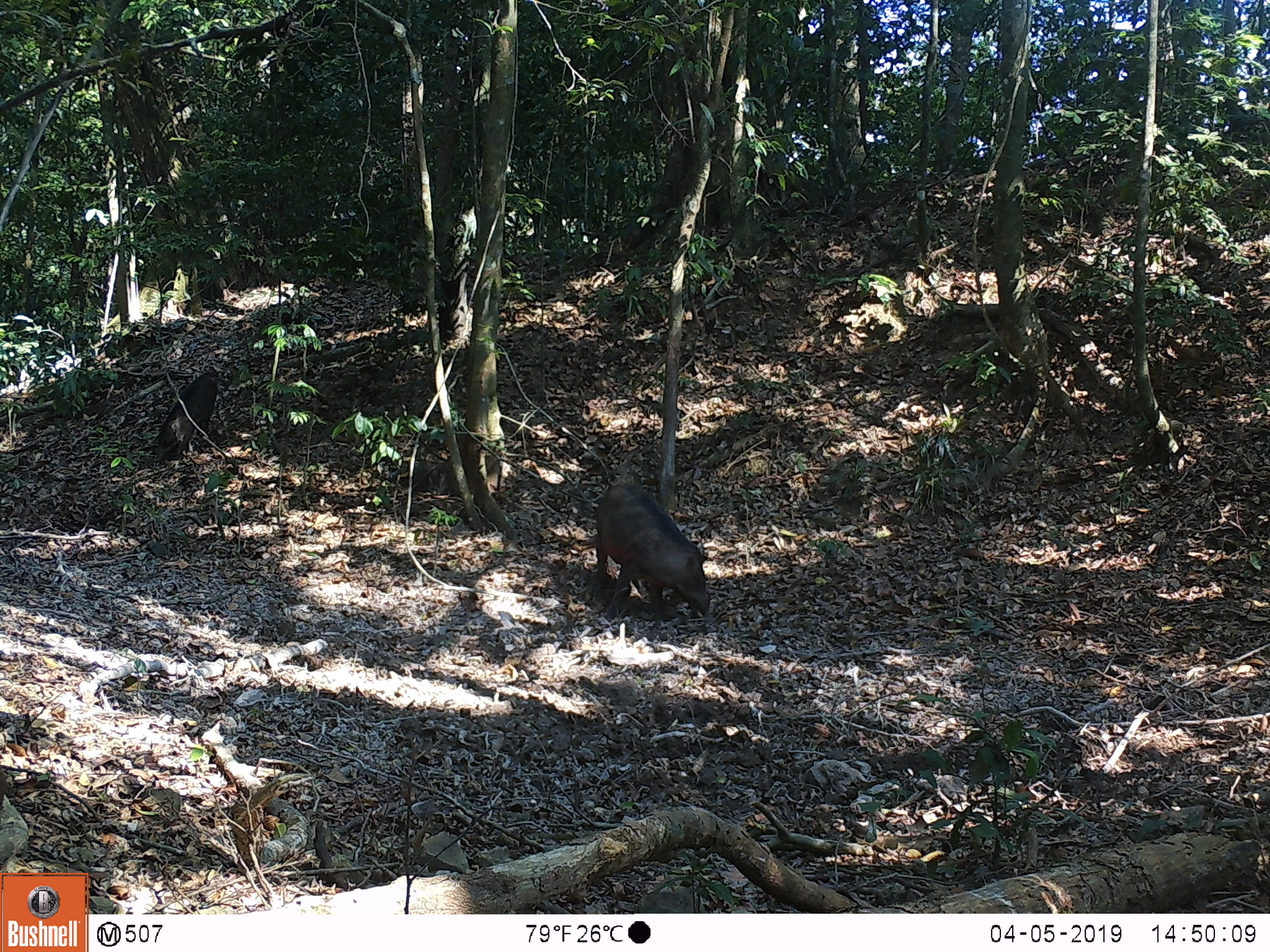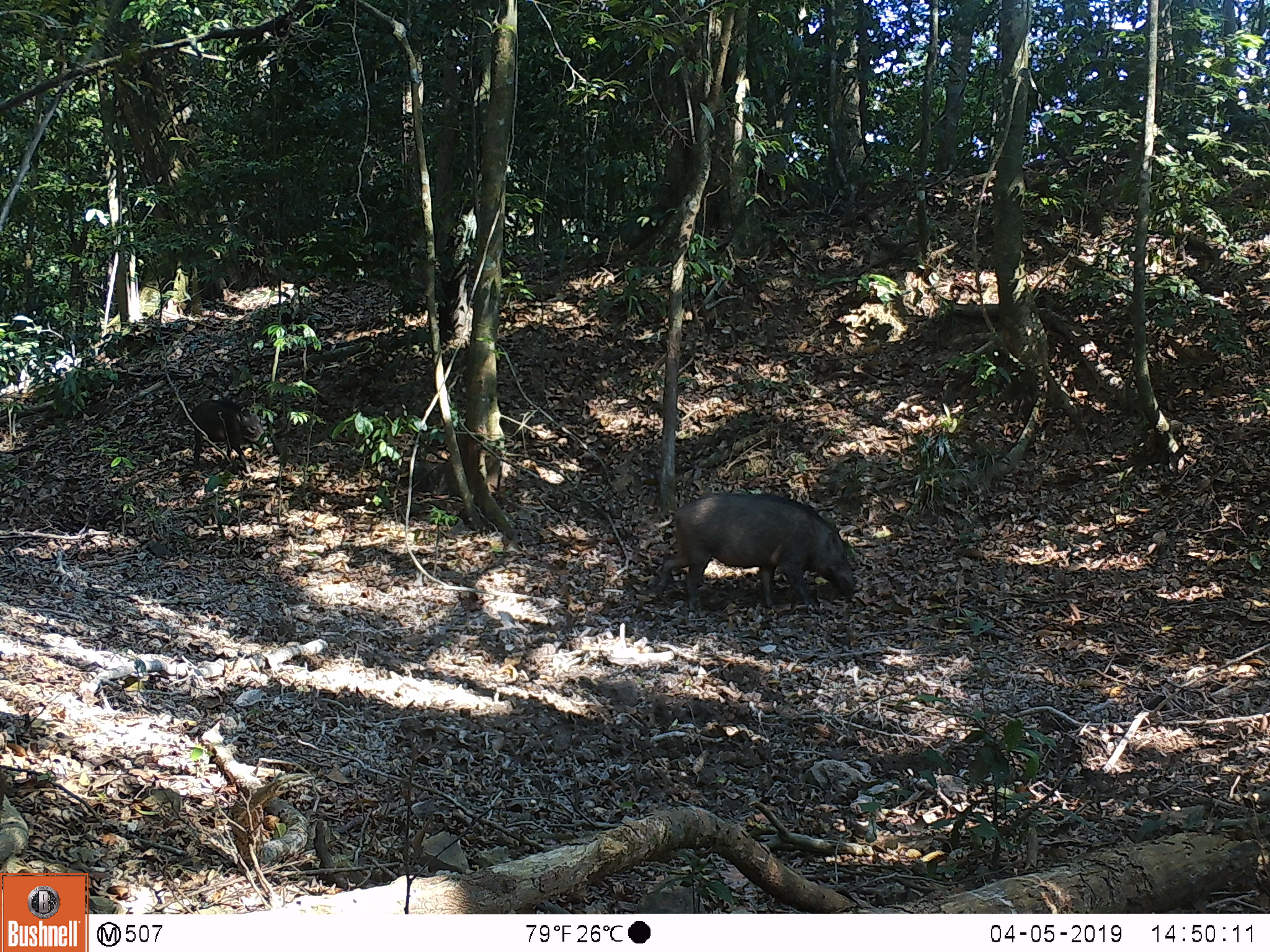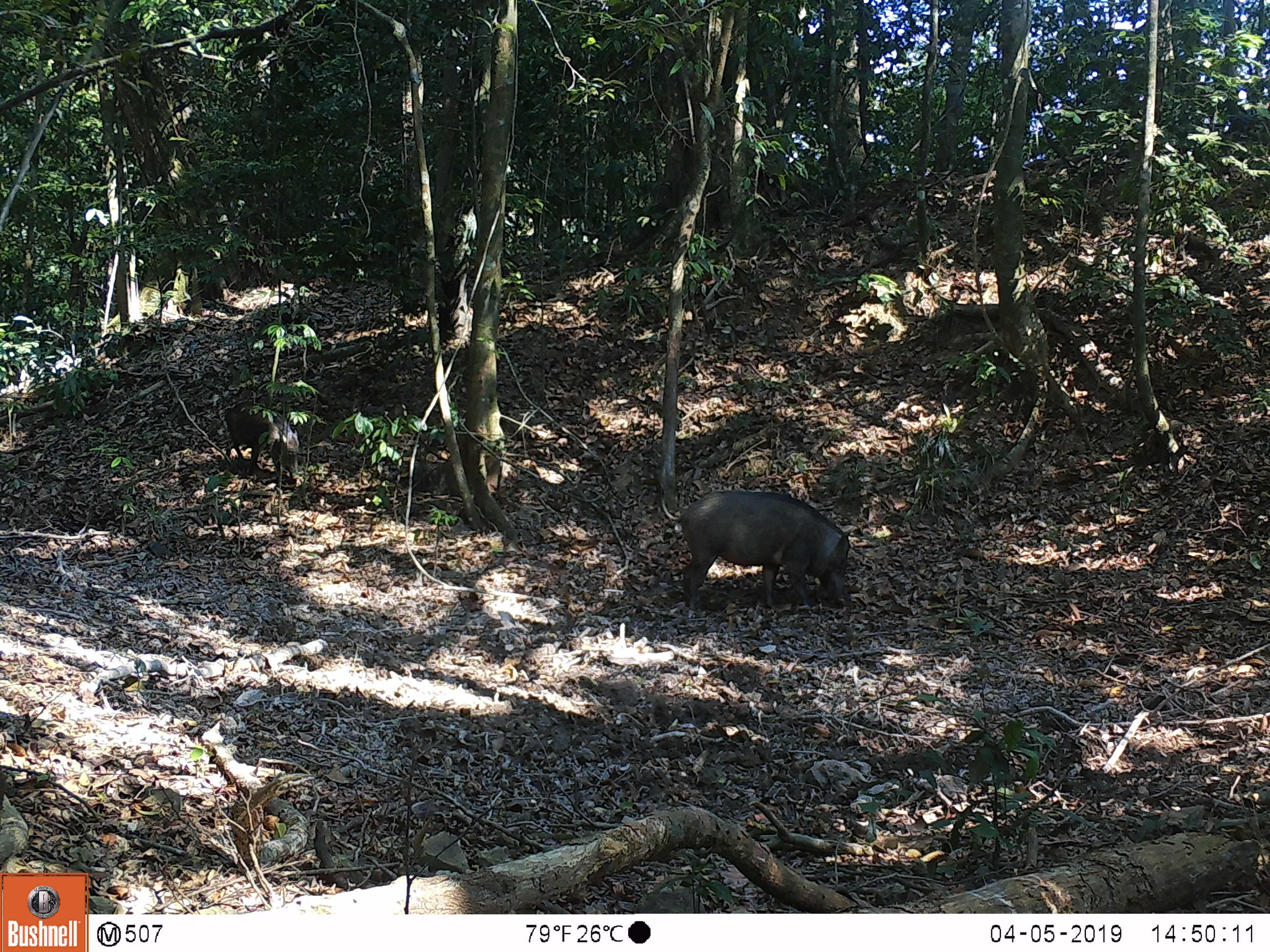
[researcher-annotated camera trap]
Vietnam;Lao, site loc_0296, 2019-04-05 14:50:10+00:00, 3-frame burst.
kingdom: Animalia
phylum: Chordata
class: Mammalia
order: Artiodactyla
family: Suidae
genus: Sus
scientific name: Sus scrofa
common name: eurasian wild pig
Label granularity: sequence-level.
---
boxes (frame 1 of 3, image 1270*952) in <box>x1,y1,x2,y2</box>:
eurasian wild pig: <box>593,481,711,622</box>; <box>153,373,219,463</box>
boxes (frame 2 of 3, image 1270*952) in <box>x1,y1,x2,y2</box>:
eurasian wild pig: <box>654,491,855,611</box>; <box>190,398,273,473</box>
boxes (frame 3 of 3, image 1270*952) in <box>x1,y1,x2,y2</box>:
eurasian wild pig: <box>678,489,853,610</box>; <box>223,400,300,481</box>